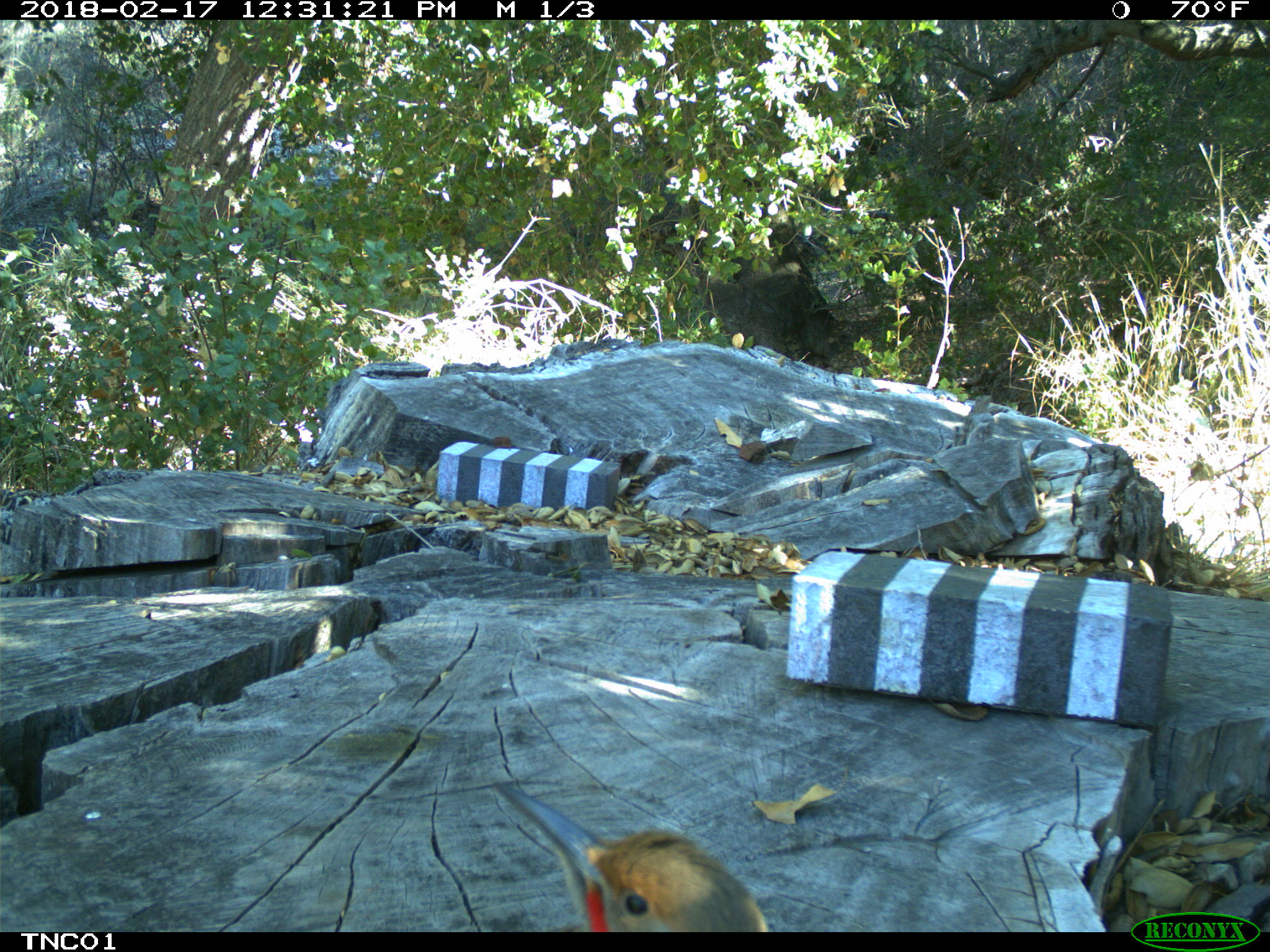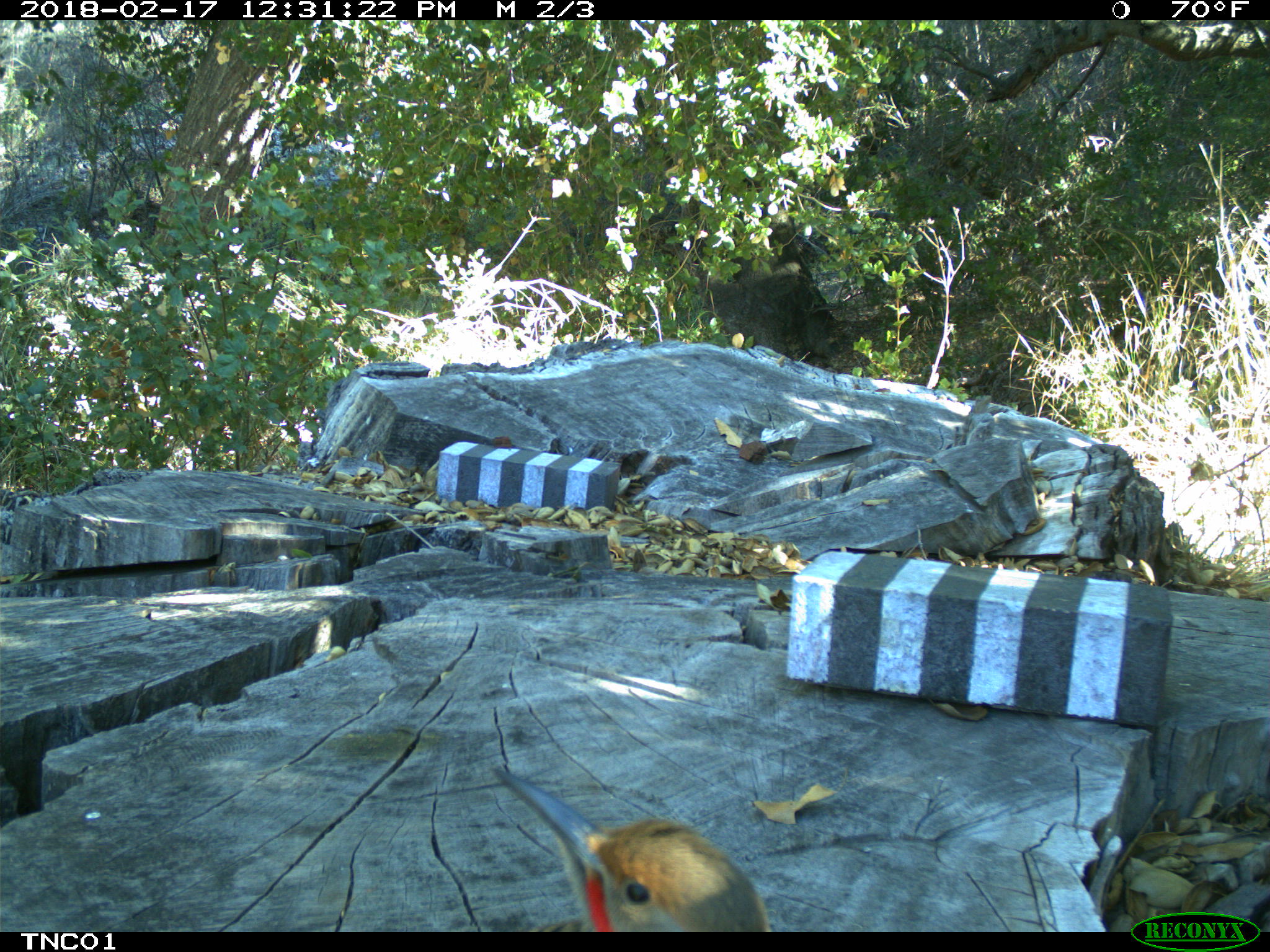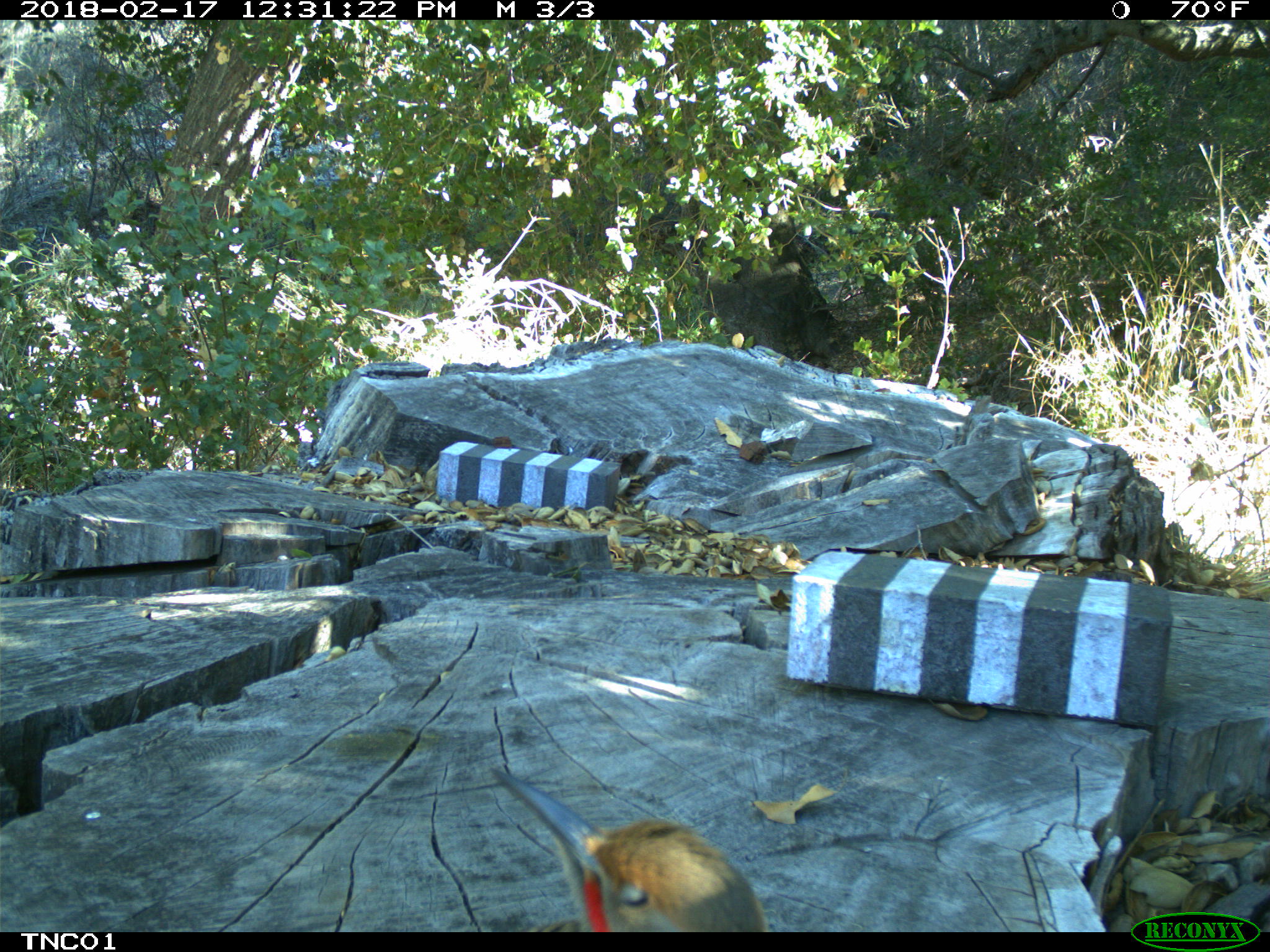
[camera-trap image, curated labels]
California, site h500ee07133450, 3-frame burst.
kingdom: Animalia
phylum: Chordata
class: Aves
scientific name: Aves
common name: bird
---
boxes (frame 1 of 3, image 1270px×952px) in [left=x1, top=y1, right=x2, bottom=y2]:
bird: [left=490, top=783, right=770, bottom=931]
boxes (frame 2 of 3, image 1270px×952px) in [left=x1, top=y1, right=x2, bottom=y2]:
bird: [left=489, top=765, right=771, bottom=932]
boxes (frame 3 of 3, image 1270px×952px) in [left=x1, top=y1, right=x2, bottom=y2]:
bird: [left=489, top=768, right=764, bottom=933]